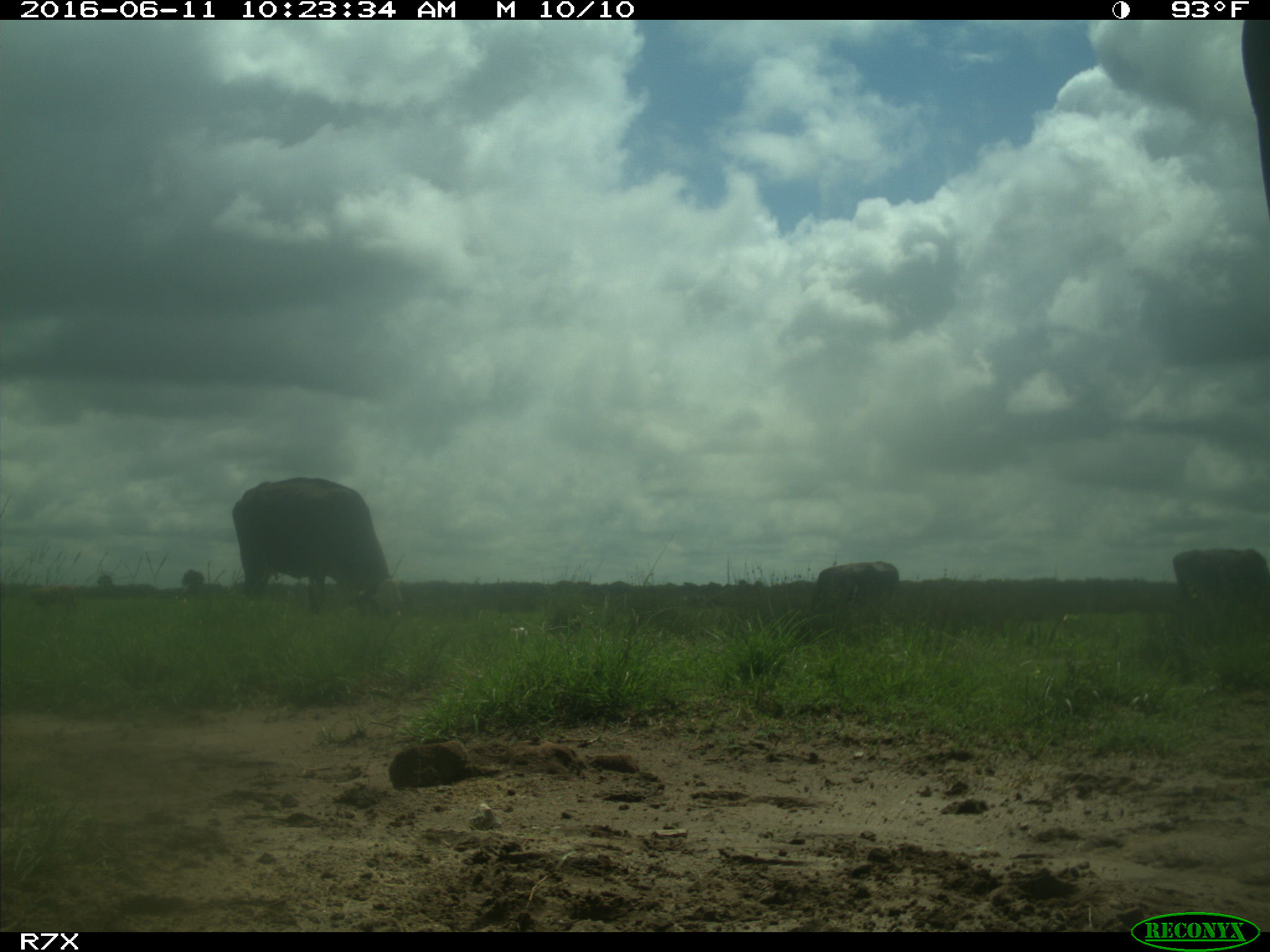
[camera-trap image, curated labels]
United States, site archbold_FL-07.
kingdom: Animalia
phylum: Chordata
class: Mammalia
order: Artiodactyla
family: Bovidae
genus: Bos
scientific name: Bos taurus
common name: domestic cow